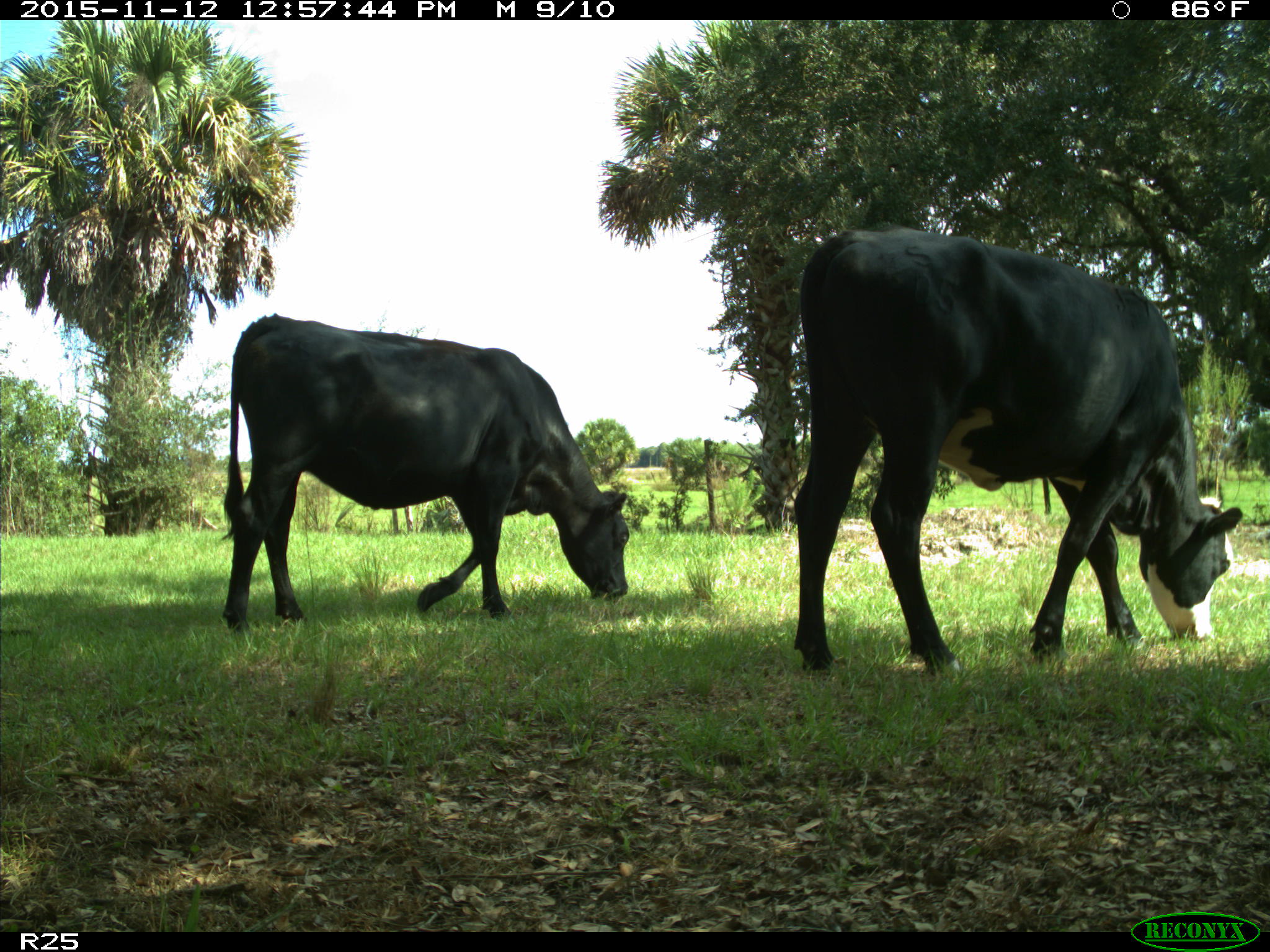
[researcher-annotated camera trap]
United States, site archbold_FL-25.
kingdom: Animalia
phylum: Chordata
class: Mammalia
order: Artiodactyla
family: Bovidae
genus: Bos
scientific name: Bos taurus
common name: domestic cow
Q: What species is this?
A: Bos taurus (domestic cow).